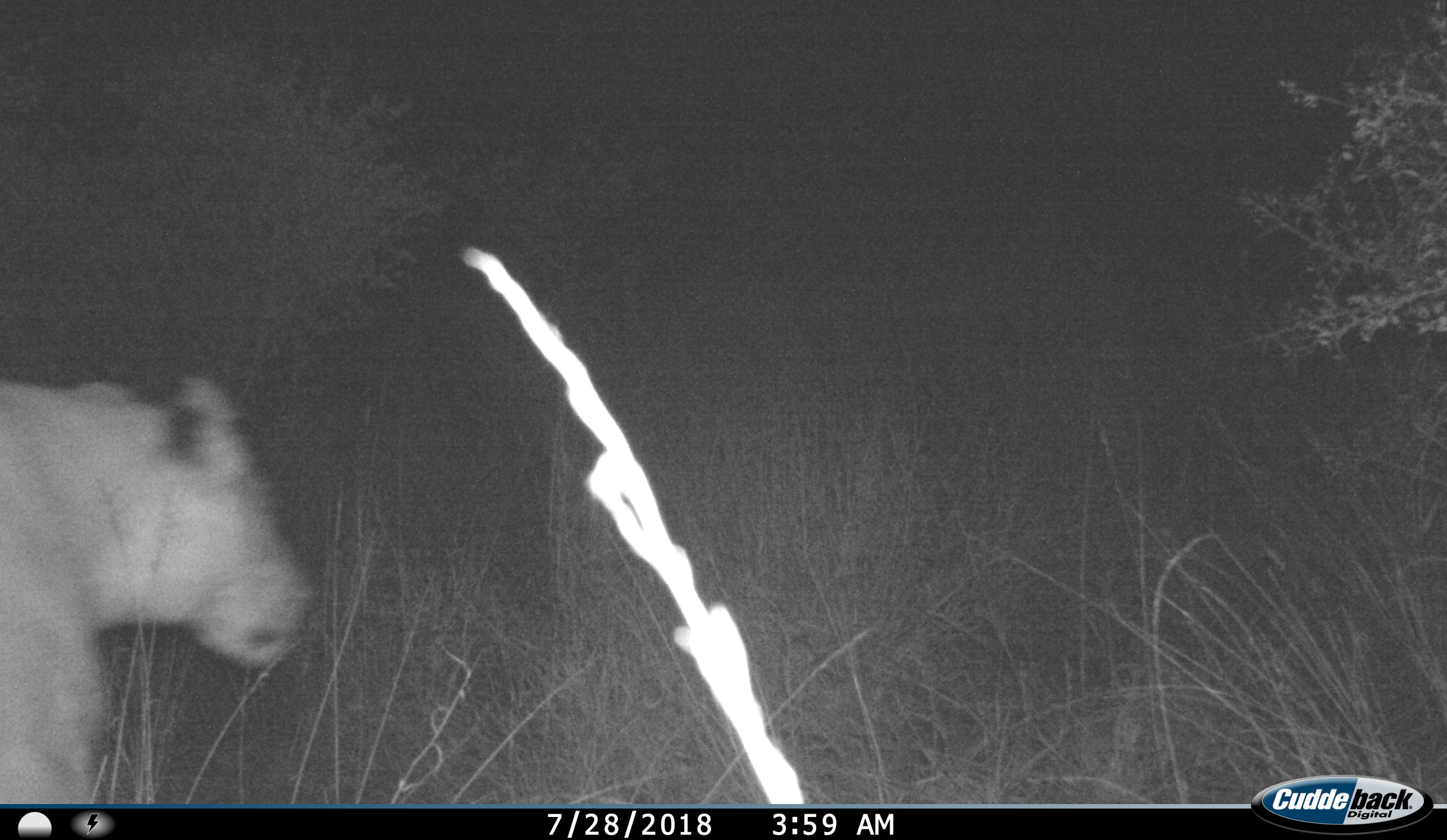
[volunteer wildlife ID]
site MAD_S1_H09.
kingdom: Animalia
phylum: Chordata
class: Mammalia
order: Carnivora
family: Felidae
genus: Panthera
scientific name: Panthera leo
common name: lion female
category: lionfemale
Lionfemale (lion female) (Panthera leo), count 1. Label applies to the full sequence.